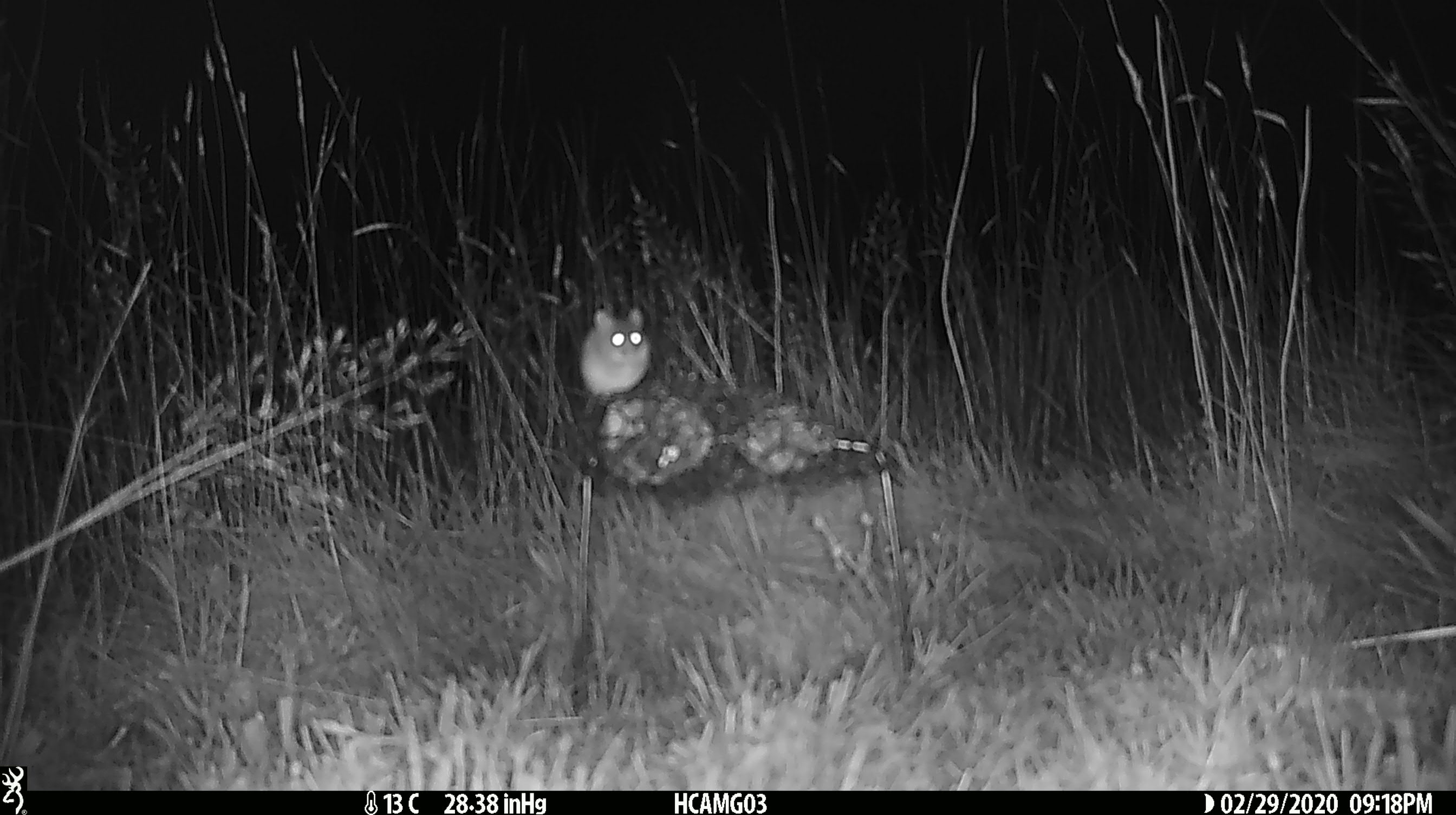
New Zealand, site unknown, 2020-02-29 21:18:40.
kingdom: Animalia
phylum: Chordata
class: Mammalia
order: Rodentia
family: Muridae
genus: Mus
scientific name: Mus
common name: mouse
Mouse (Mus).